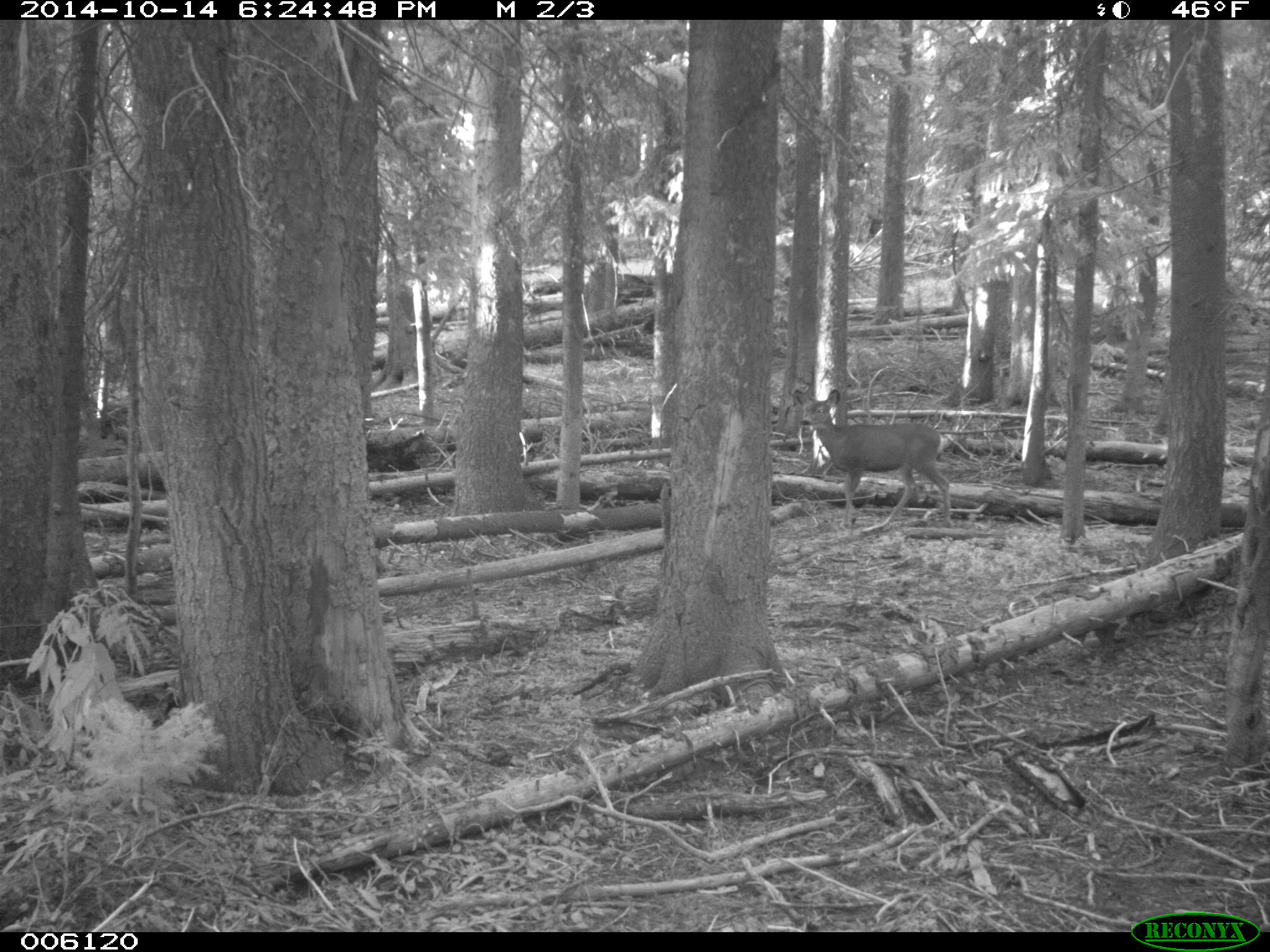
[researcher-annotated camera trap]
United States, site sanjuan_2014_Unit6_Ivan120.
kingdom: Animalia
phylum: Chordata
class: Mammalia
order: Artiodactyla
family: Cervidae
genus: Odocoileus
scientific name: Odocoileus hemionus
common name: mule deer